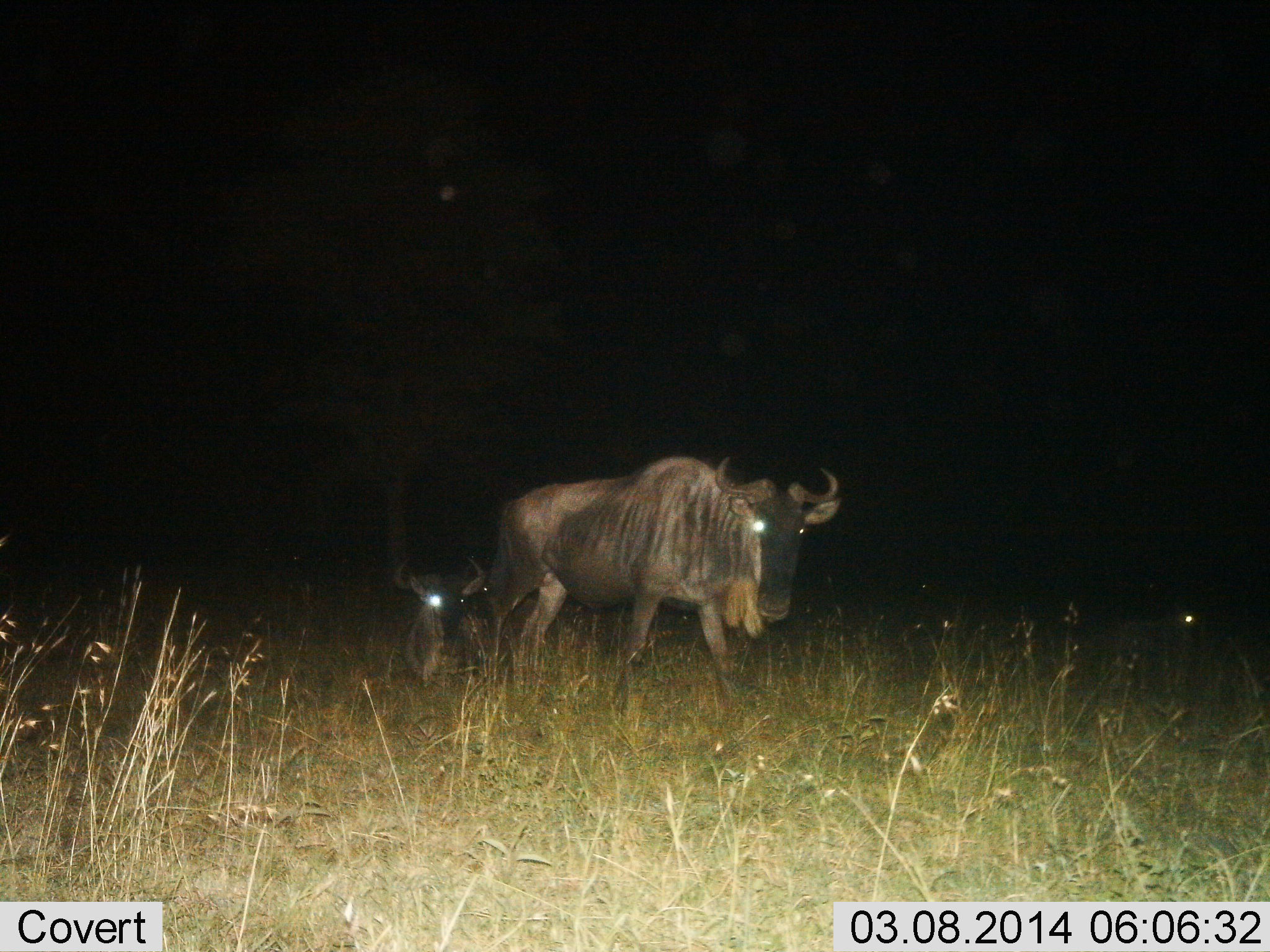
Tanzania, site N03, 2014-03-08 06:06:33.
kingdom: Animalia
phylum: Chordata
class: Mammalia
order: Artiodactyla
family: Bovidae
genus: Connochaetes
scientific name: Connochaetes taurinus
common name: blue wildebeest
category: wildebeest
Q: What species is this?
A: Wildebeest (blue wildebeest) (Connochaetes taurinus).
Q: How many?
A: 2.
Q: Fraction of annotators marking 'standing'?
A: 70%.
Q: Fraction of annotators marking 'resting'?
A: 90%.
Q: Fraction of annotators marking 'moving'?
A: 40%.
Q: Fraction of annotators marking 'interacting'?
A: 0%.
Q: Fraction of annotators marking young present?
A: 10%.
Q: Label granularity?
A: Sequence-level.